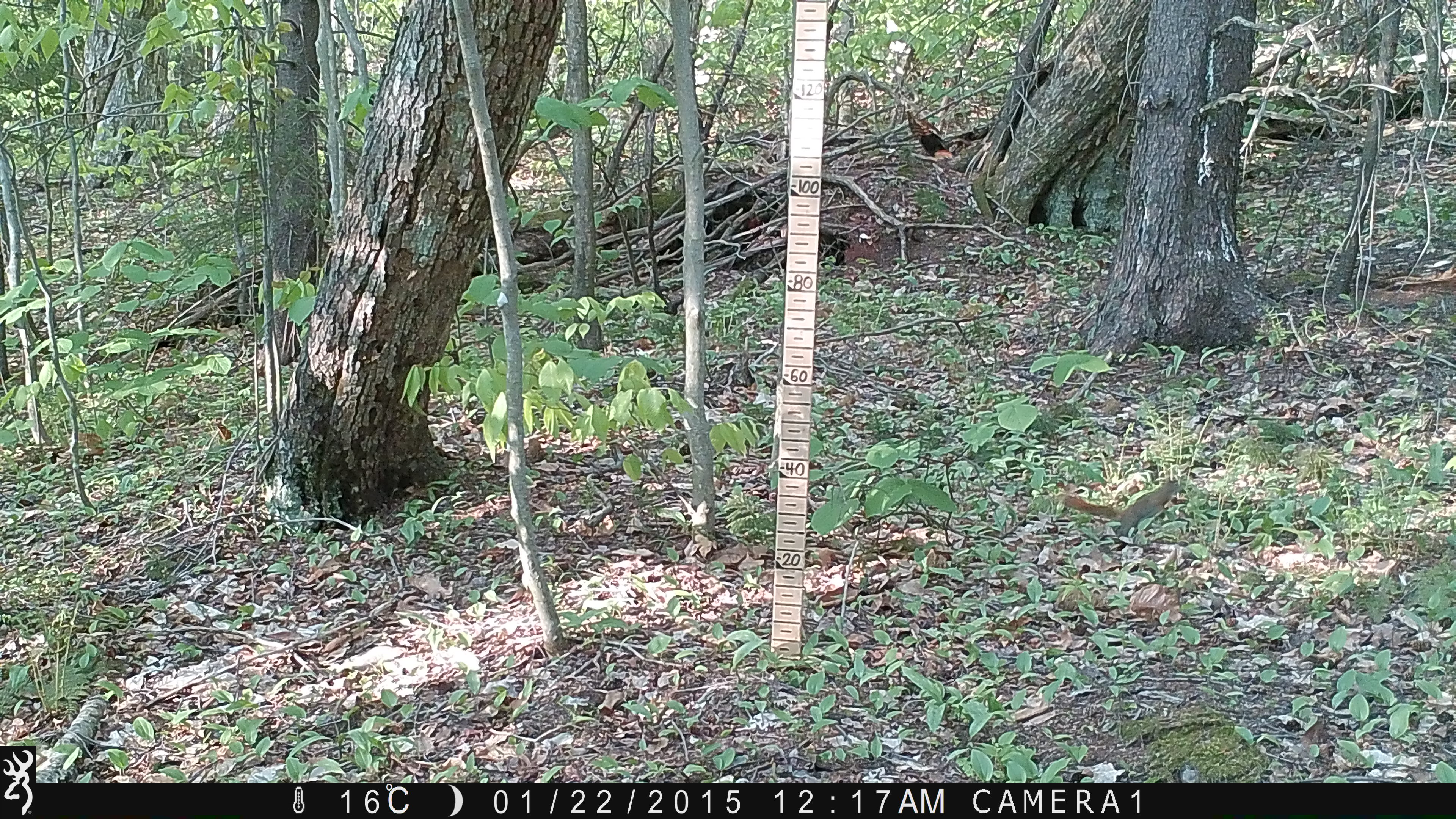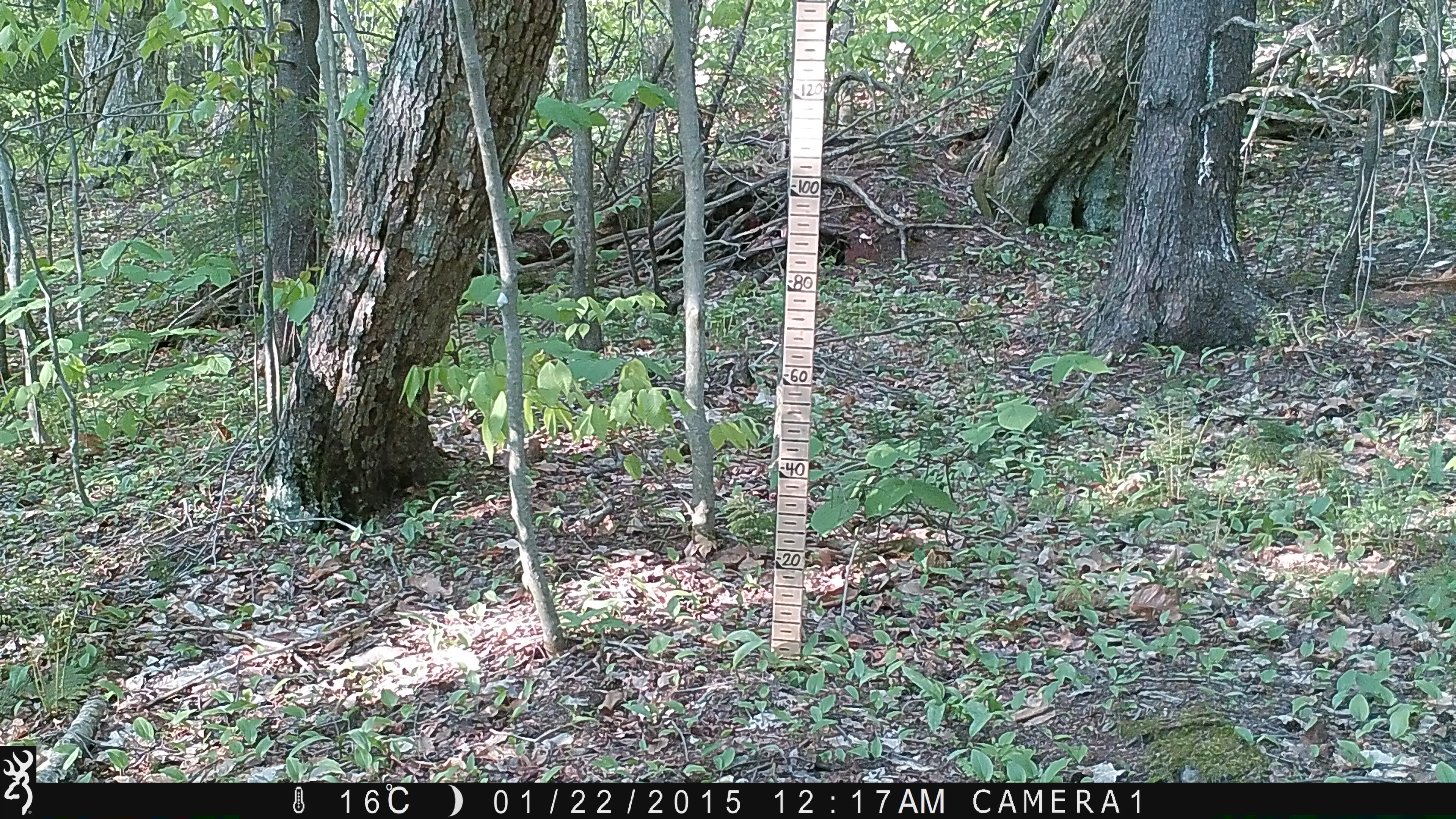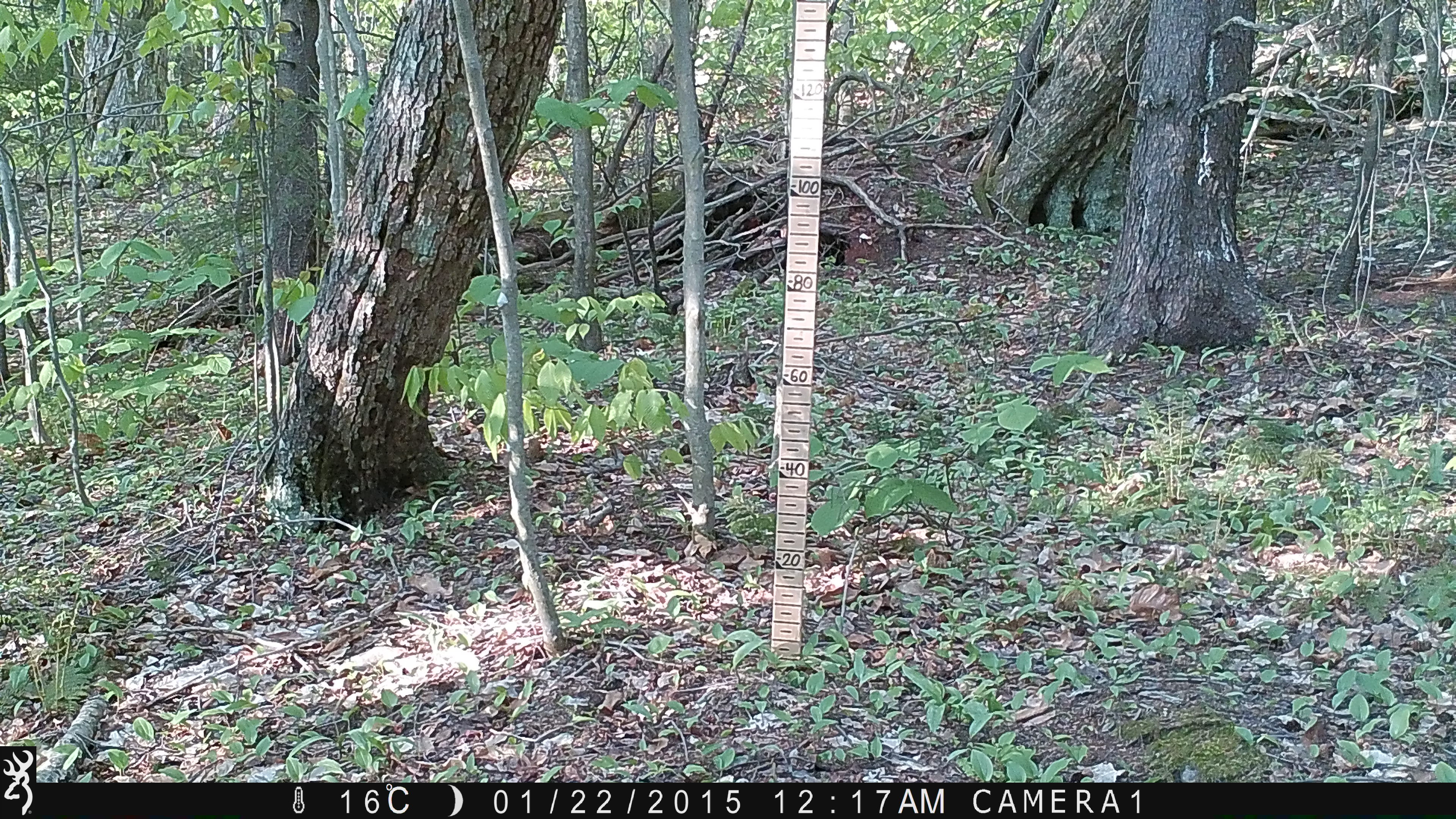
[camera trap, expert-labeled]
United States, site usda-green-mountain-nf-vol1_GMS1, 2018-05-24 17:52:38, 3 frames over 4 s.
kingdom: Animalia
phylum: Chordata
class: Mammalia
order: Rodentia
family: Sciuridae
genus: Tamiasciurus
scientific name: Tamiasciurus hudsonicus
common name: red squirrel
Red squirrel (Tamiasciurus hudsonicus).